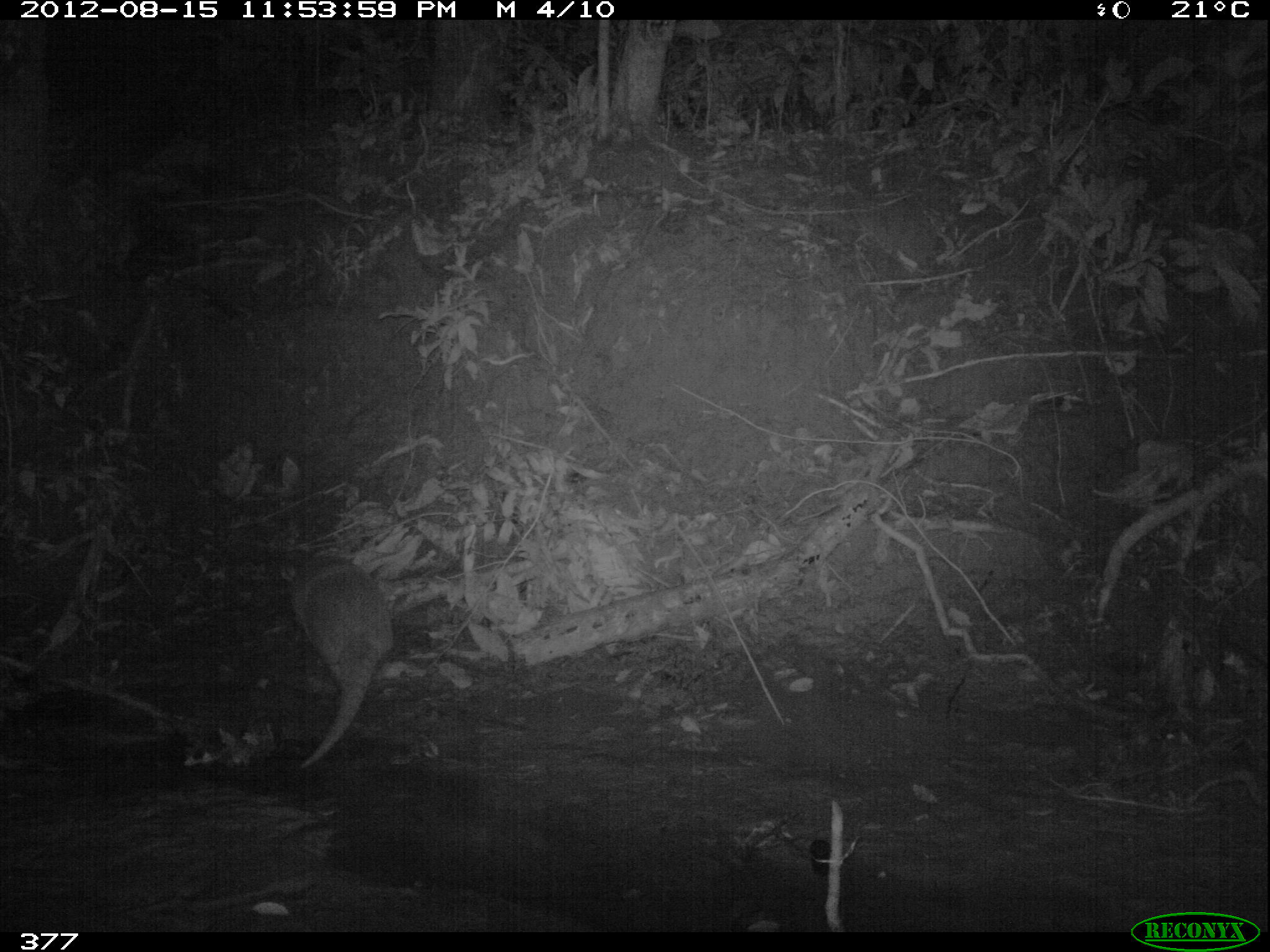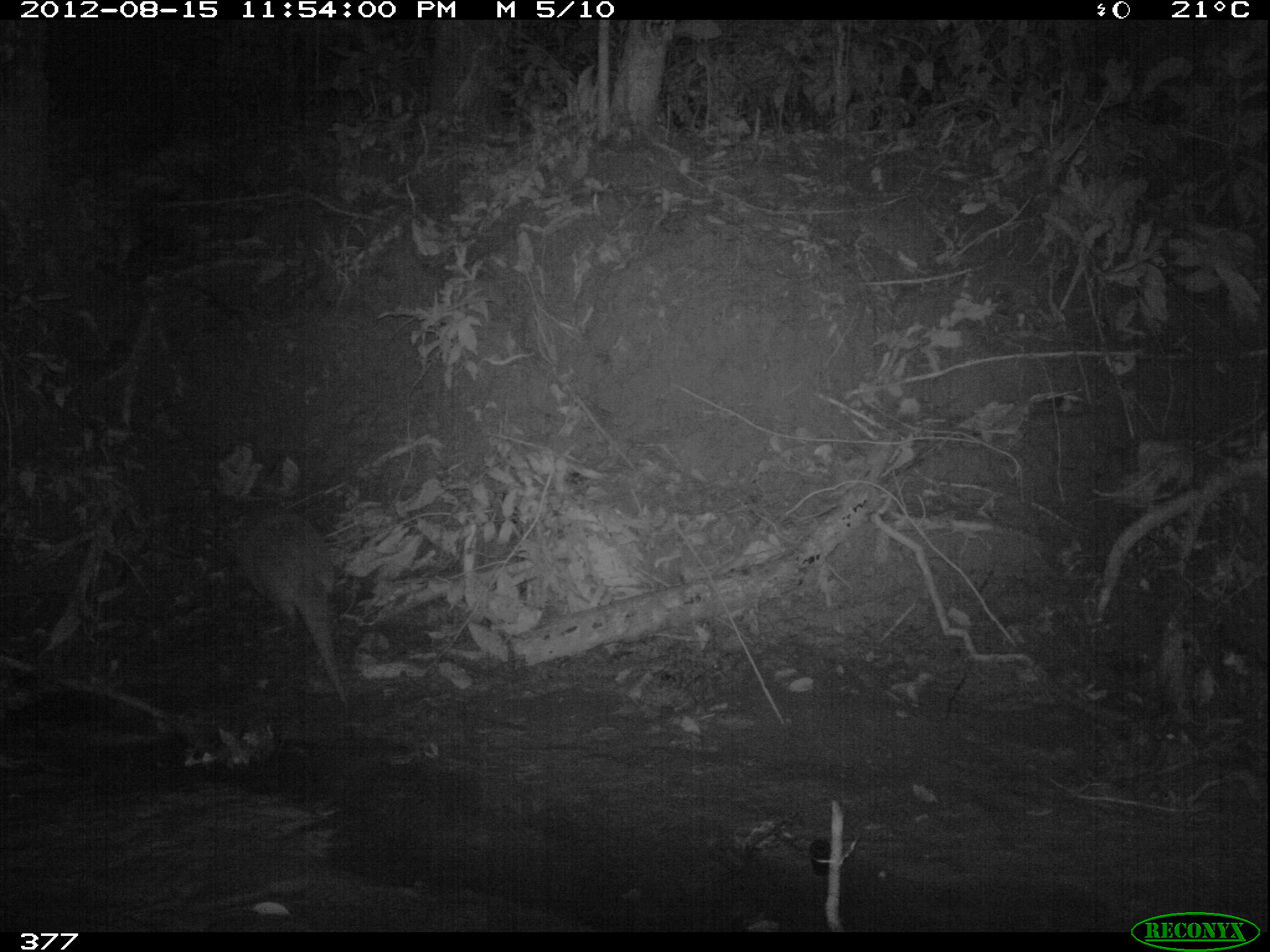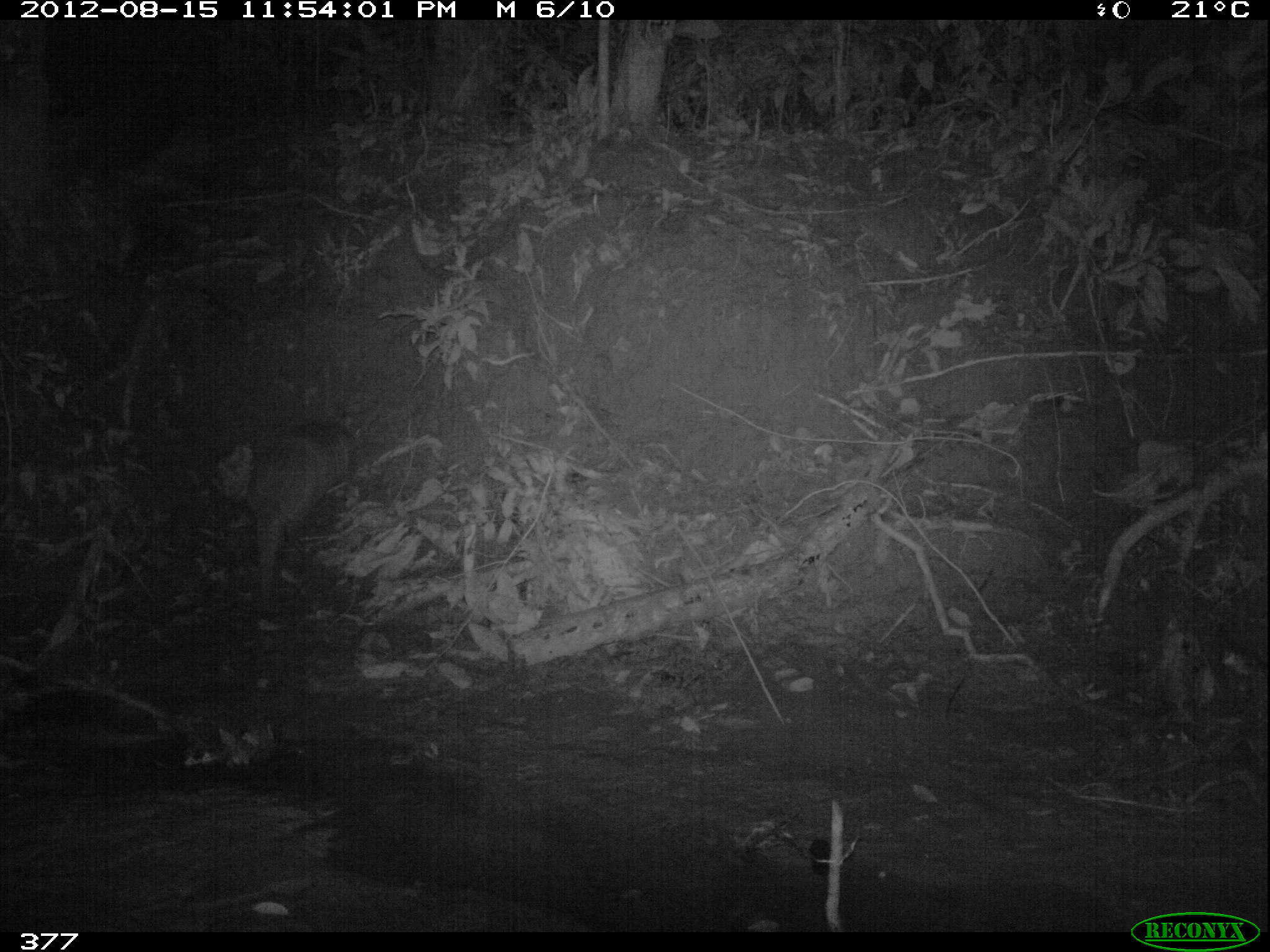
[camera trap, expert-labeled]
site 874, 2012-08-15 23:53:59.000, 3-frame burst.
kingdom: Animalia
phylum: Chordata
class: Mammalia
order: Perissodactyla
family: Tapiridae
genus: Tapirus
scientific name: Tapirus terrestris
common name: south american tapir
Tapirus terrestris (south american tapir).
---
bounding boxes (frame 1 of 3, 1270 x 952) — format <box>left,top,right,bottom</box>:
tapirus terrestris: <box>280,549,394,768</box>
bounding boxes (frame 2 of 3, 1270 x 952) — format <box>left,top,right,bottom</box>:
tapirus terrestris: <box>231,501,351,703</box>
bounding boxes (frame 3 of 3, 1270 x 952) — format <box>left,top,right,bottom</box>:
tapirus terrestris: <box>243,417,364,620</box>